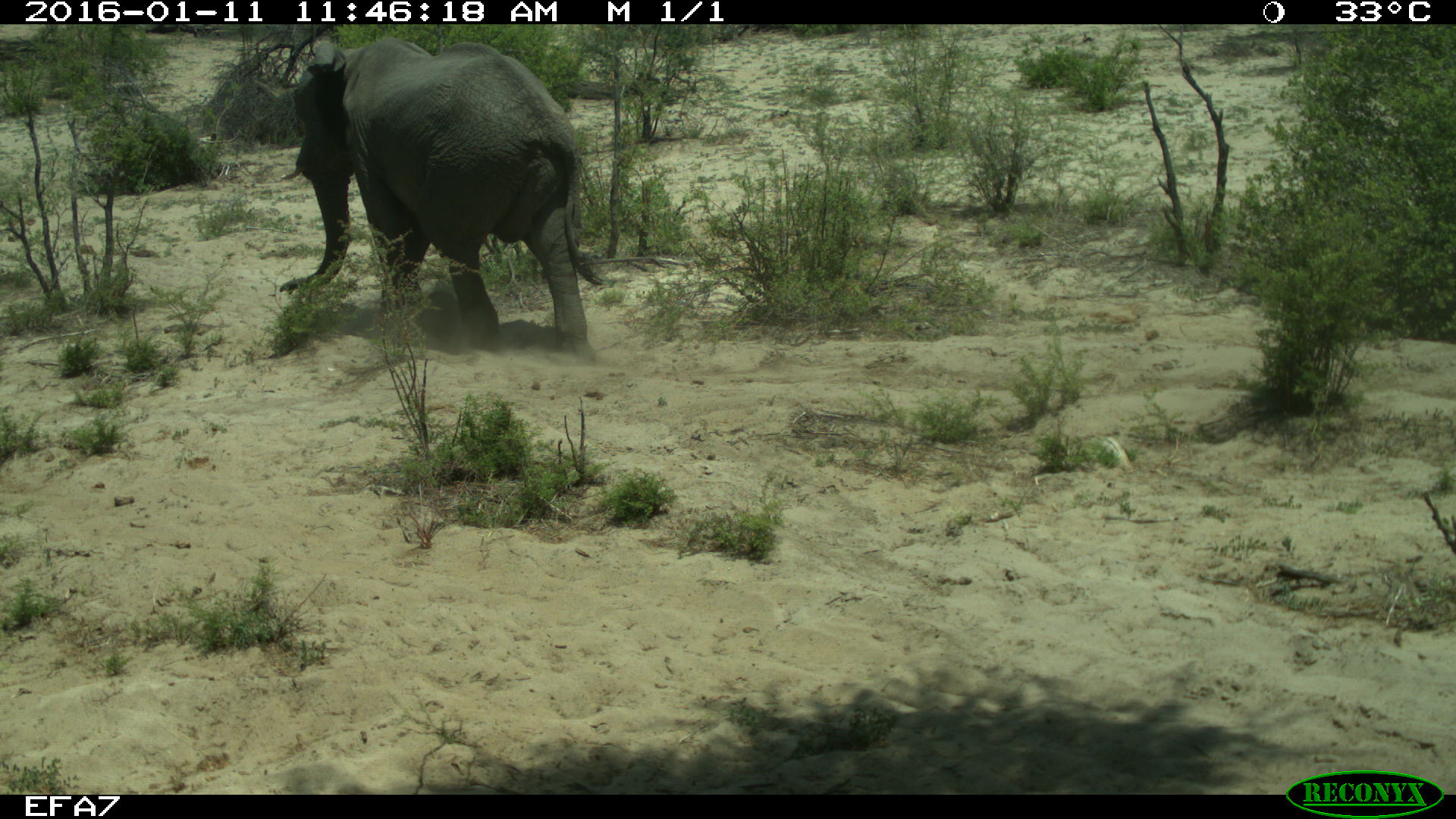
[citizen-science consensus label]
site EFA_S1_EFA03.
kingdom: Animalia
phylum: Chordata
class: Mammalia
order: Proboscidea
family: Elephantidae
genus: Loxodonta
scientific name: Loxodonta africana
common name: african bush elephant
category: elephant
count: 1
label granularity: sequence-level